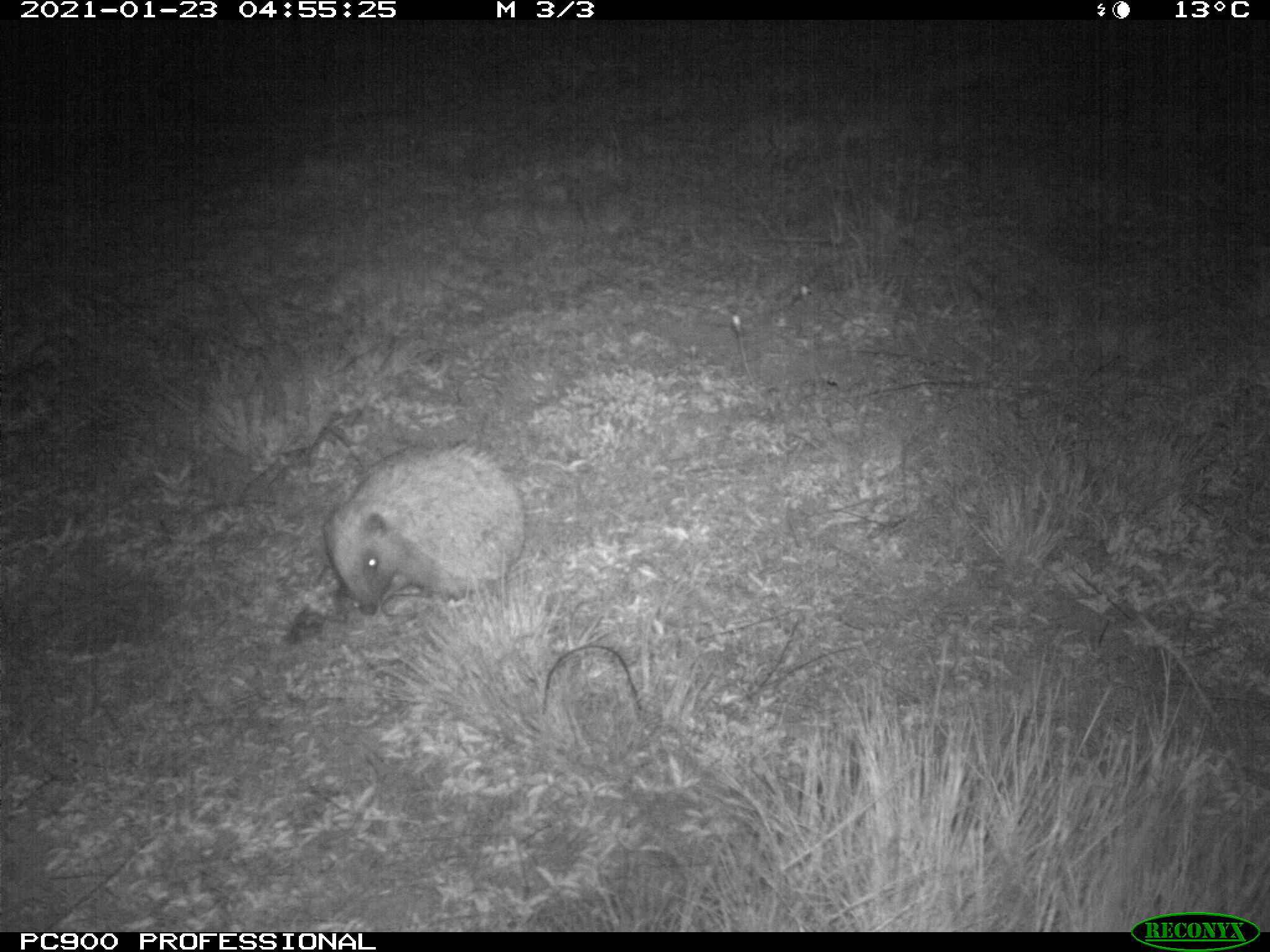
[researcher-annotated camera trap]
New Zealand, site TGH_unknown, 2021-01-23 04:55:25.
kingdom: Animalia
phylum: Chordata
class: Mammalia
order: Eulipotyphla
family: Erinaceidae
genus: Erinaceus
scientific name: Erinaceus europaeus europaeus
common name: european hedgehog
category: hedgehog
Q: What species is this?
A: Hedgehog (european hedgehog) (Erinaceus europaeus europaeus).